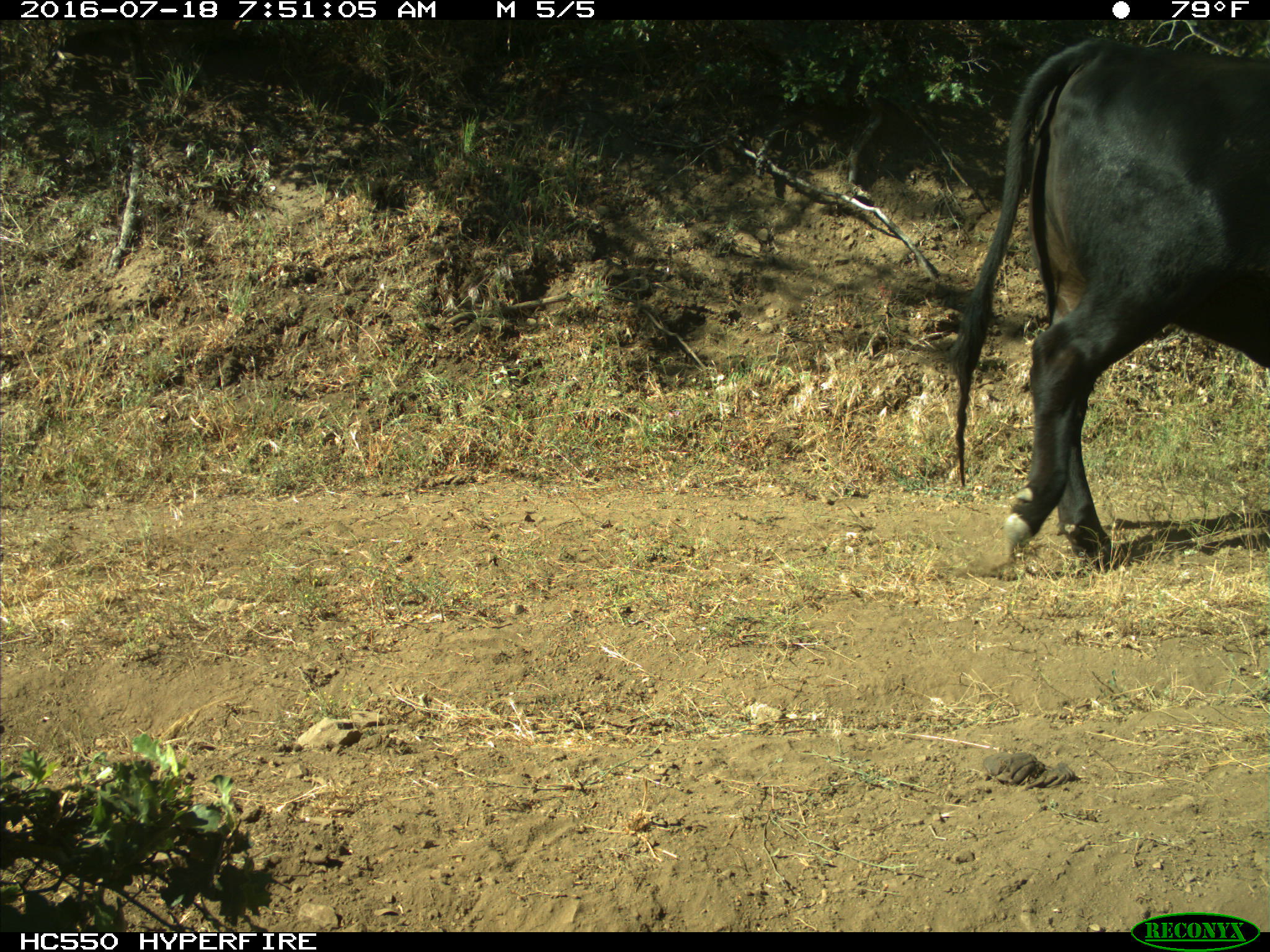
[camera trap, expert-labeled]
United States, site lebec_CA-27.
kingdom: Animalia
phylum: Chordata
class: Mammalia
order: Artiodactyla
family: Bovidae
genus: Bos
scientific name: Bos taurus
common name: domestic cow